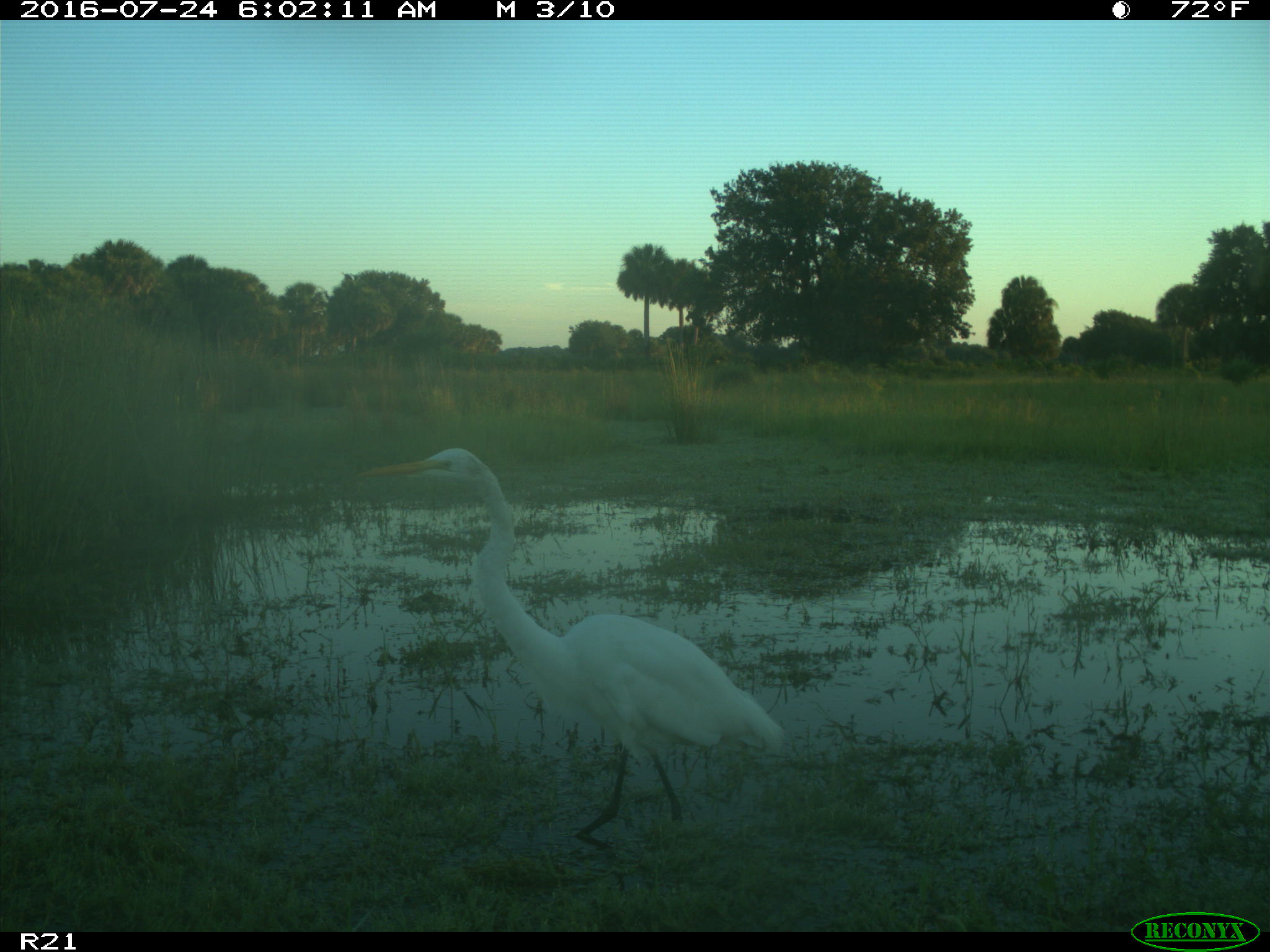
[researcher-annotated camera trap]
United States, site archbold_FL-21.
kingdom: Animalia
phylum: Chordata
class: Aves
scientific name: Aves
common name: birds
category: unidentified bird